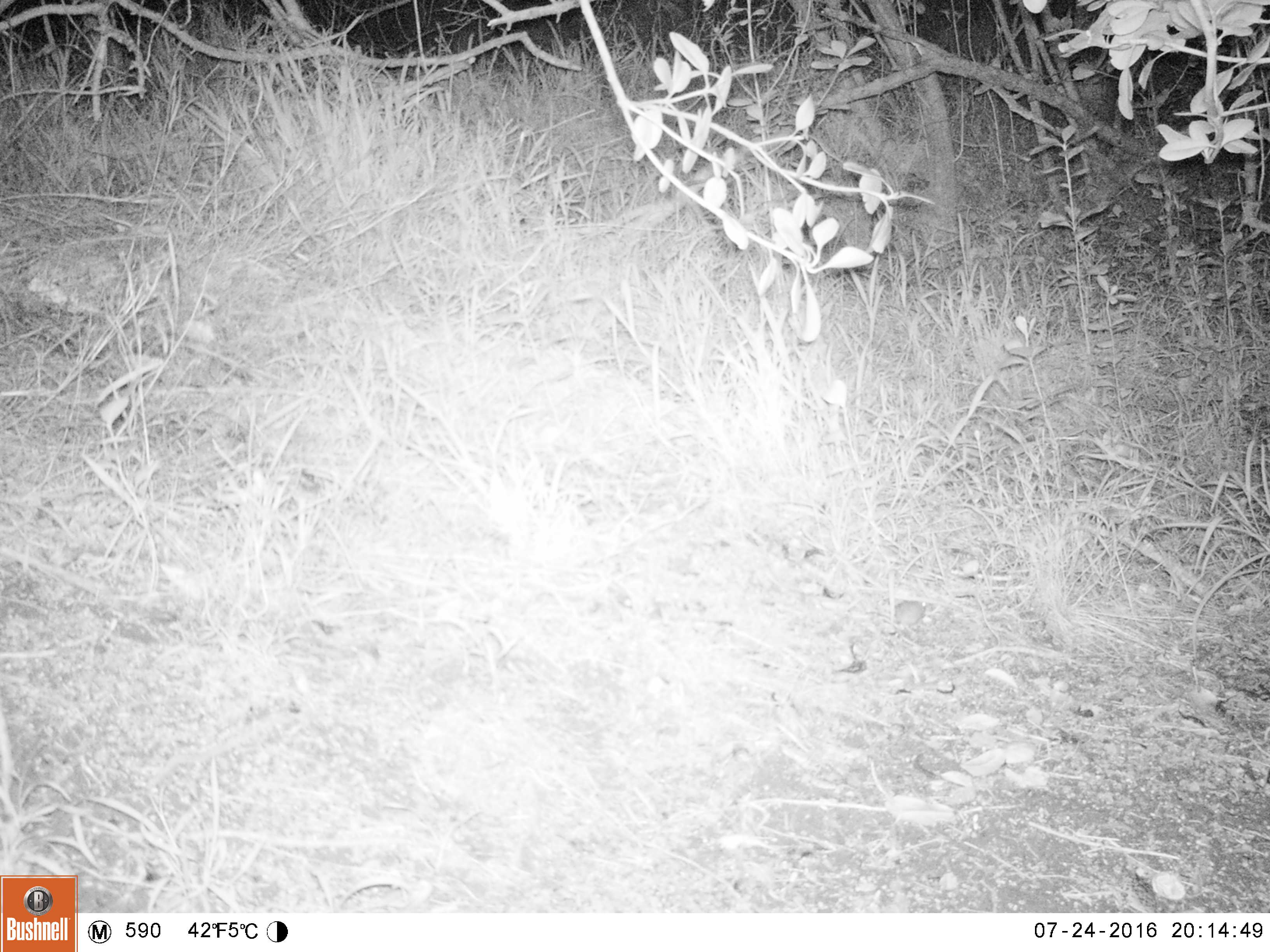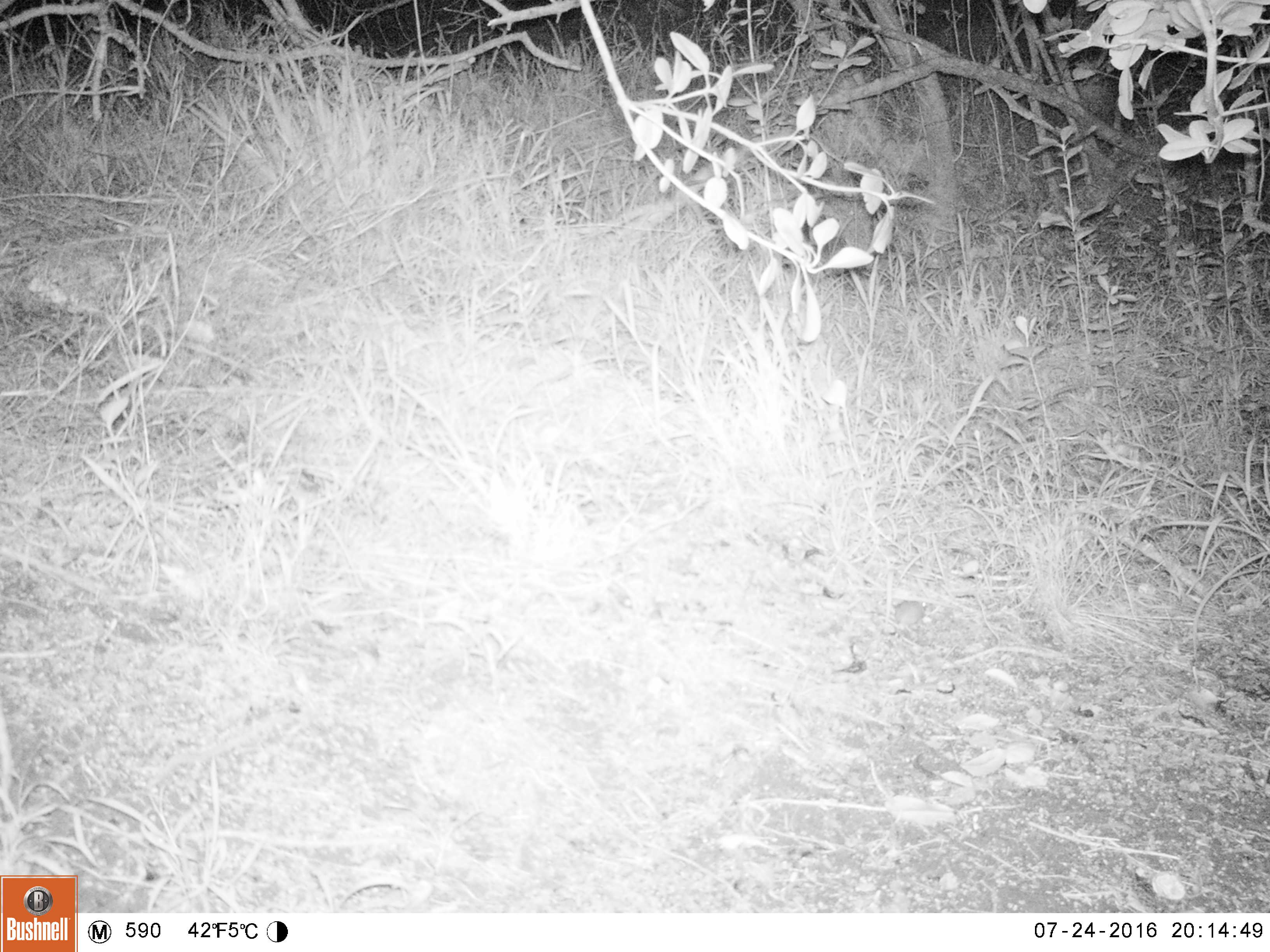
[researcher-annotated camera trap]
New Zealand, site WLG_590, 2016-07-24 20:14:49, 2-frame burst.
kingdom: Animalia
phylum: Chordata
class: Mammalia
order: Rodentia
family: Muridae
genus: Mus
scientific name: Mus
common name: mouse